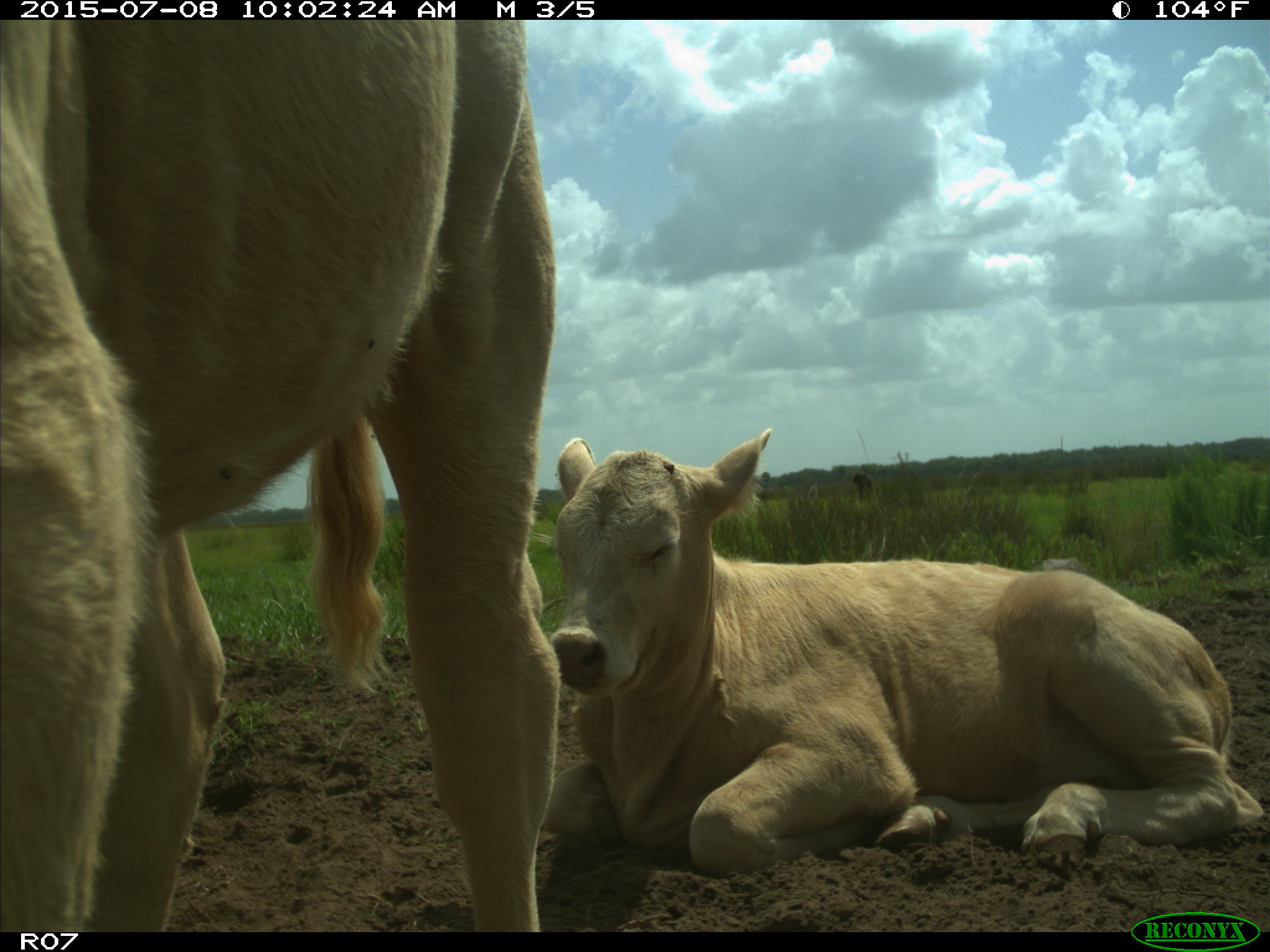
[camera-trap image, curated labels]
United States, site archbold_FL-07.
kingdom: Animalia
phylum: Chordata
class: Mammalia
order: Artiodactyla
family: Bovidae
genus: Bos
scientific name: Bos taurus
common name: domestic cow